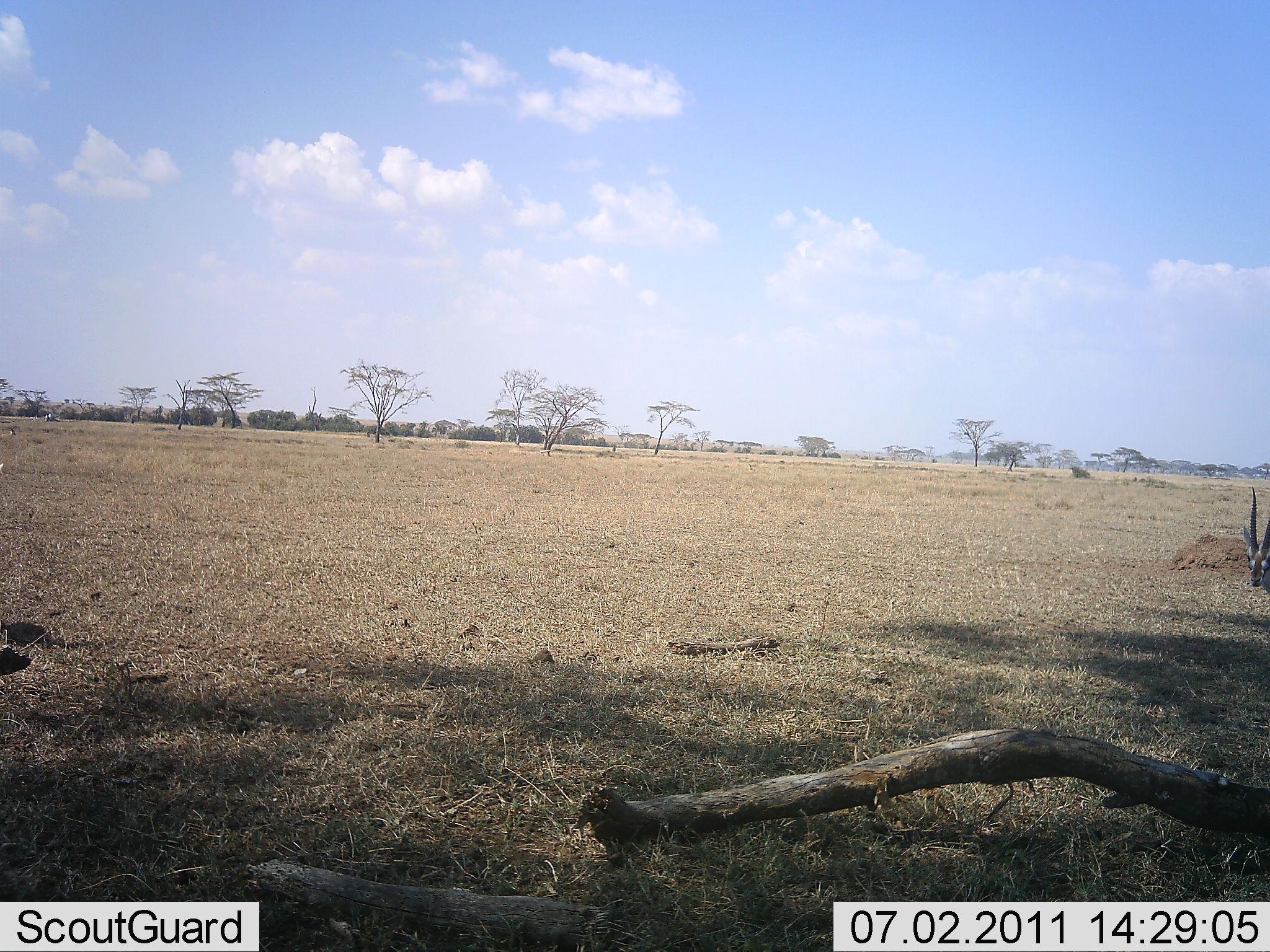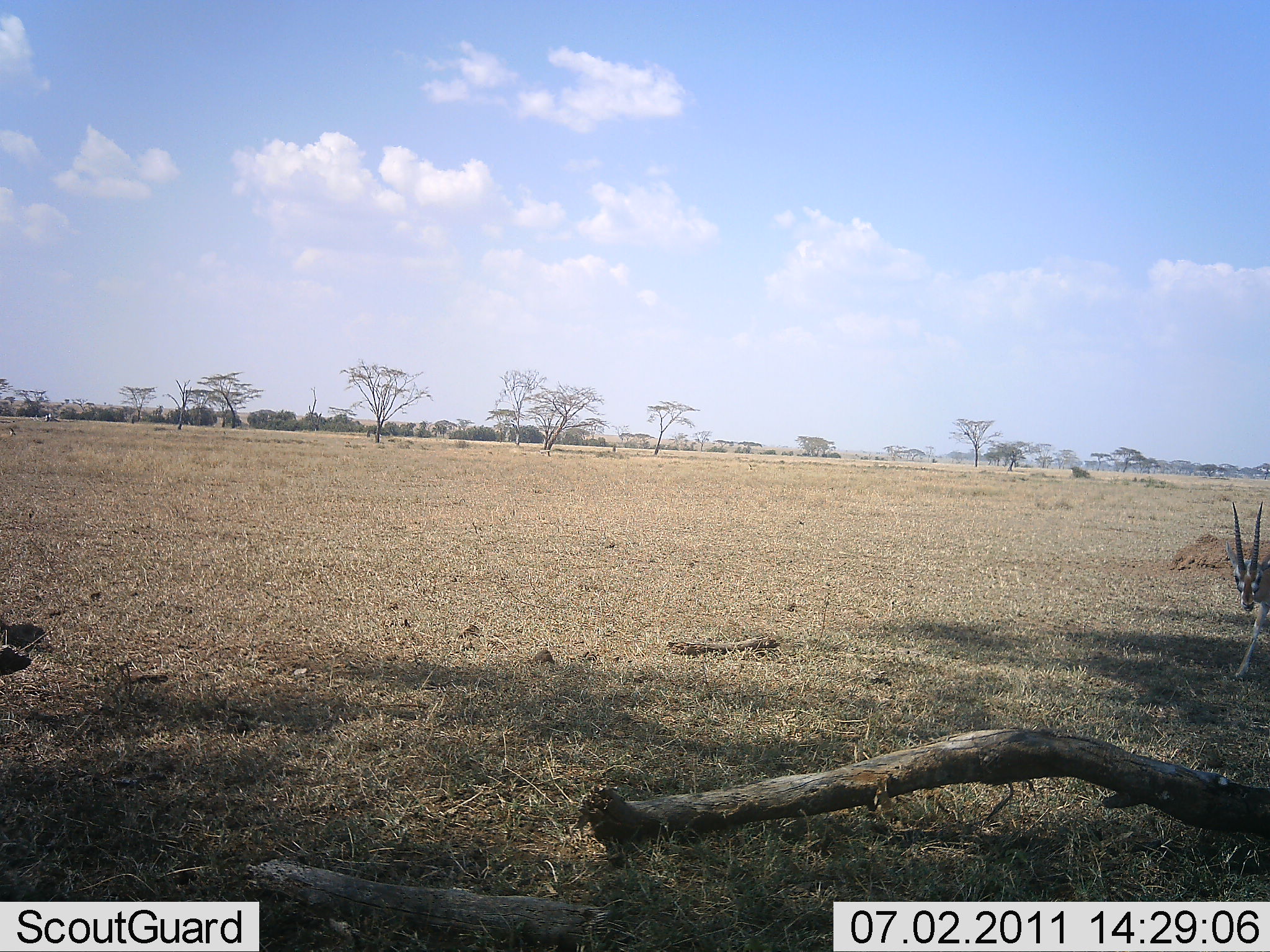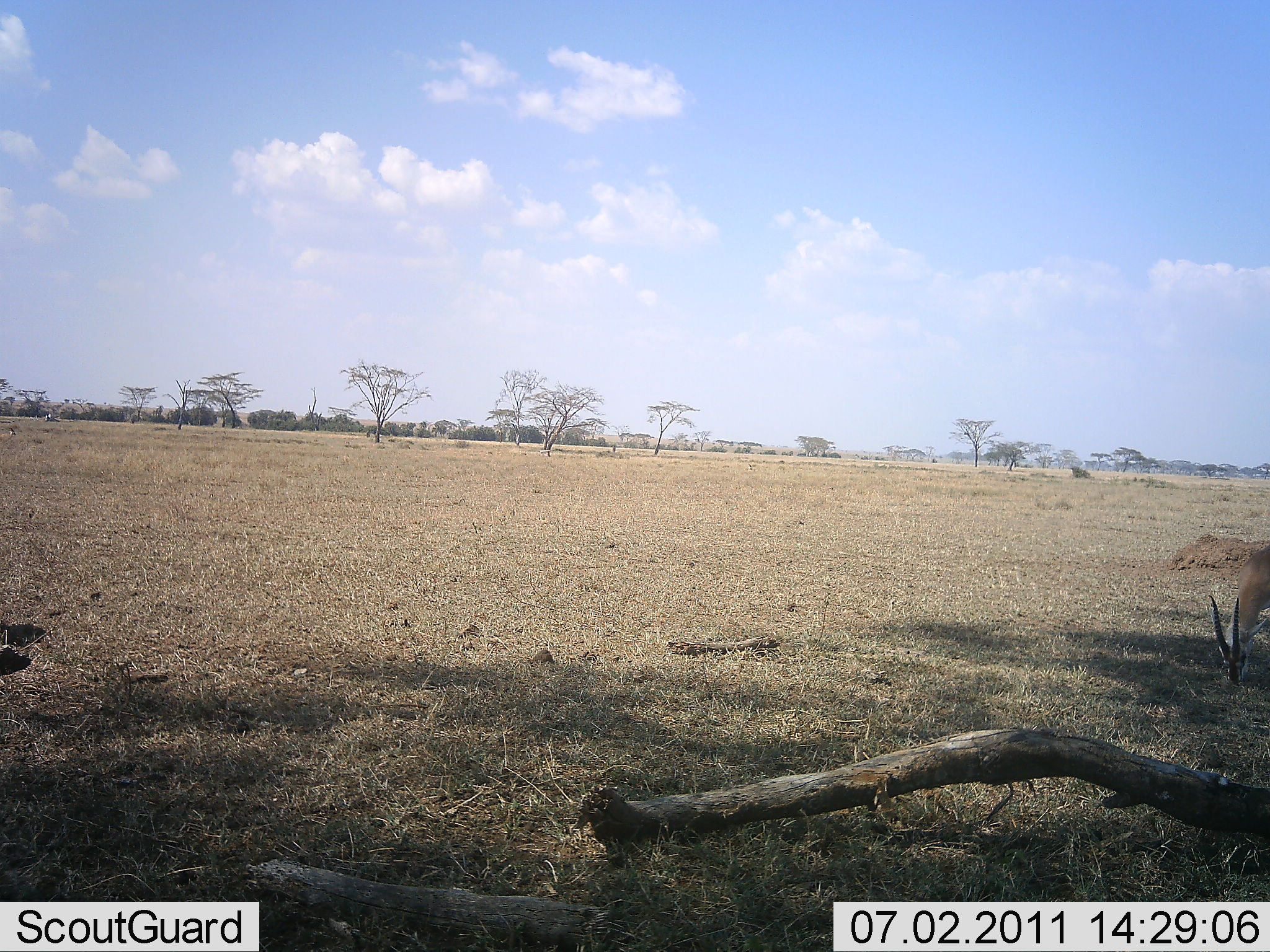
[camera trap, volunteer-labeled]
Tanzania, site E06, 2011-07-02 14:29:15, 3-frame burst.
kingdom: Animalia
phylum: Chordata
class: Mammalia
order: Artiodactyla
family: Bovidae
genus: Eudorcas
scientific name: Eudorcas thomsonii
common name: thomson's gazelle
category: gazellethomsons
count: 1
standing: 45%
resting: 0%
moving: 27%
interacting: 0%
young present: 0%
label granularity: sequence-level